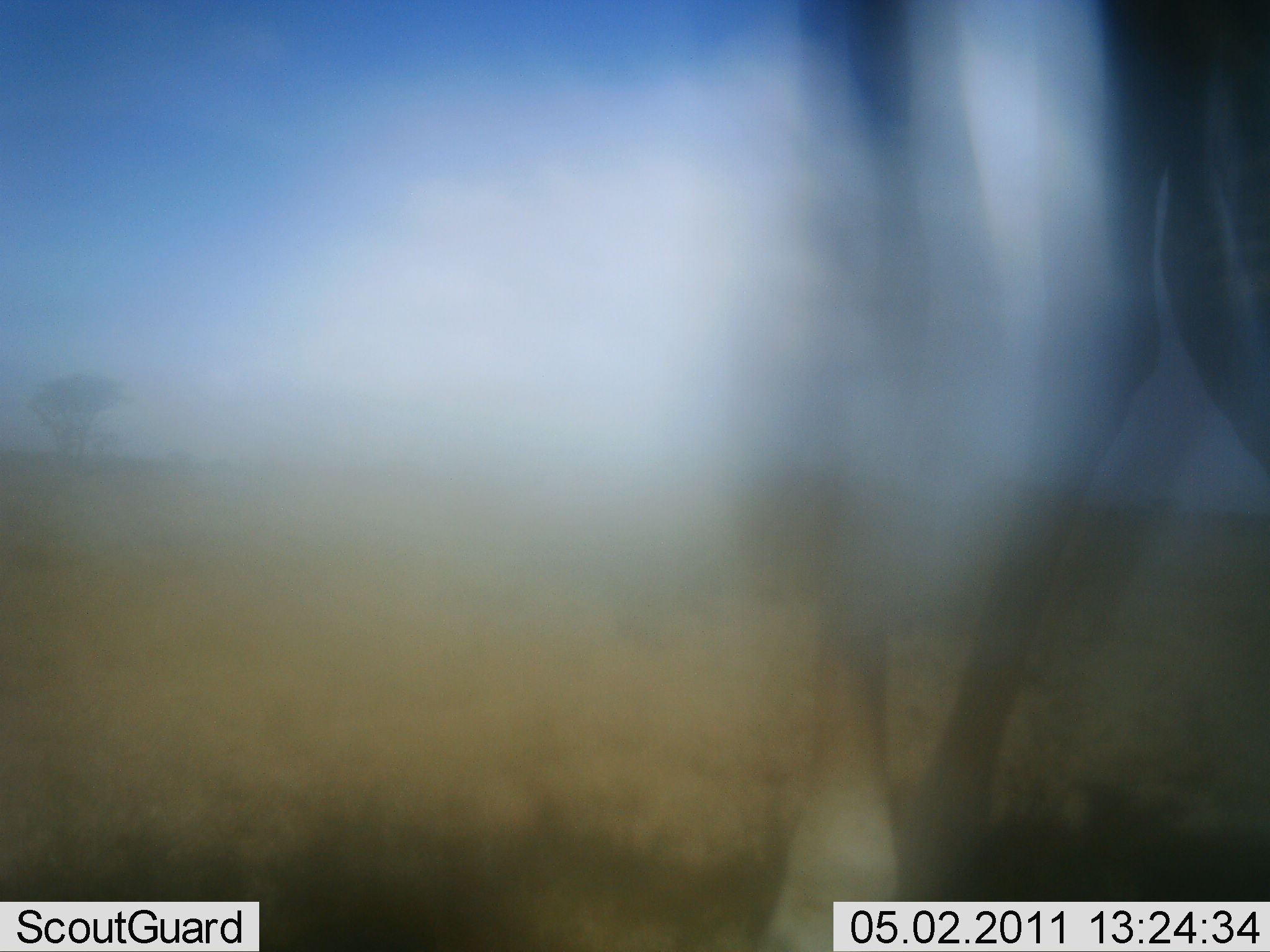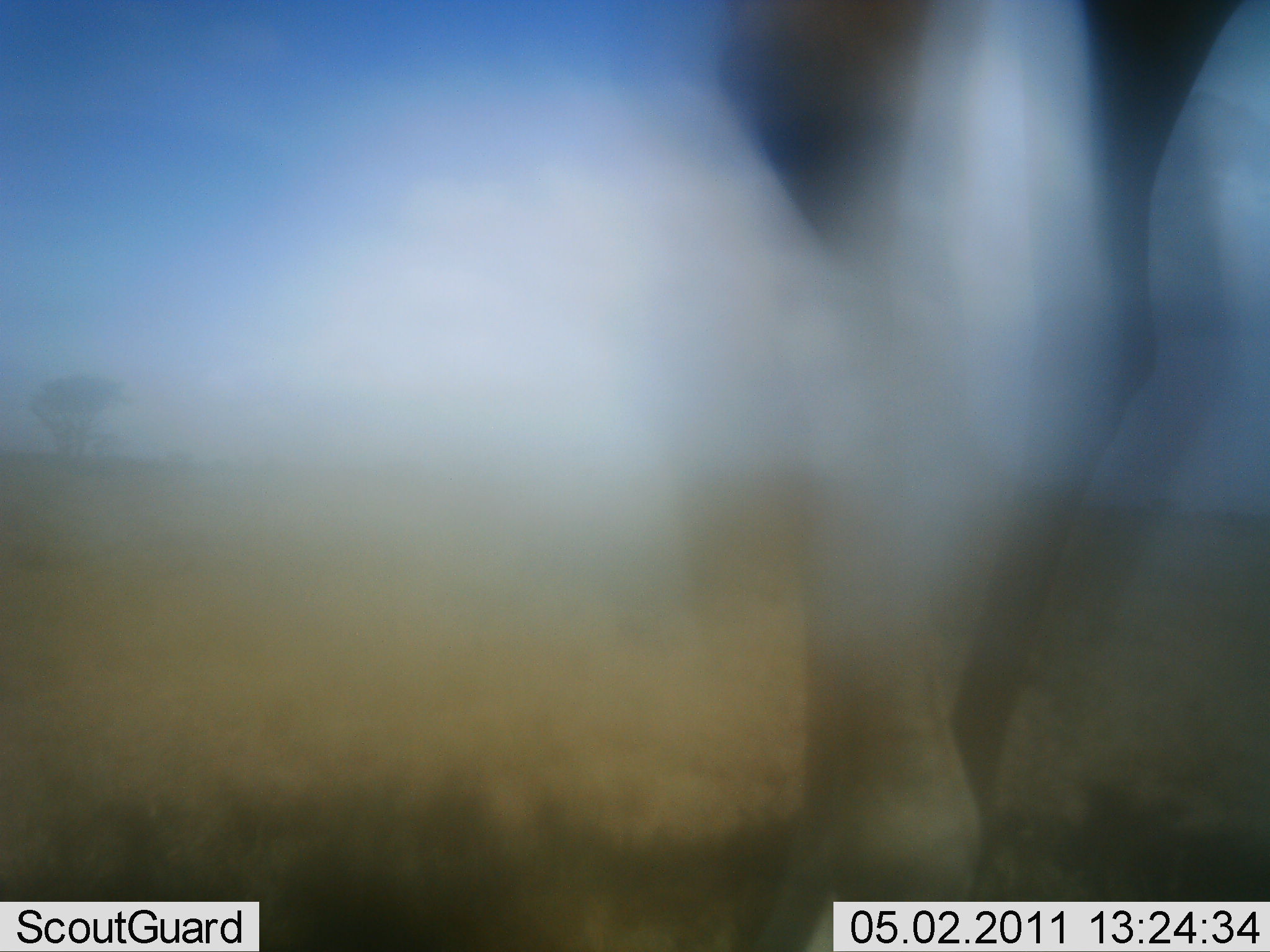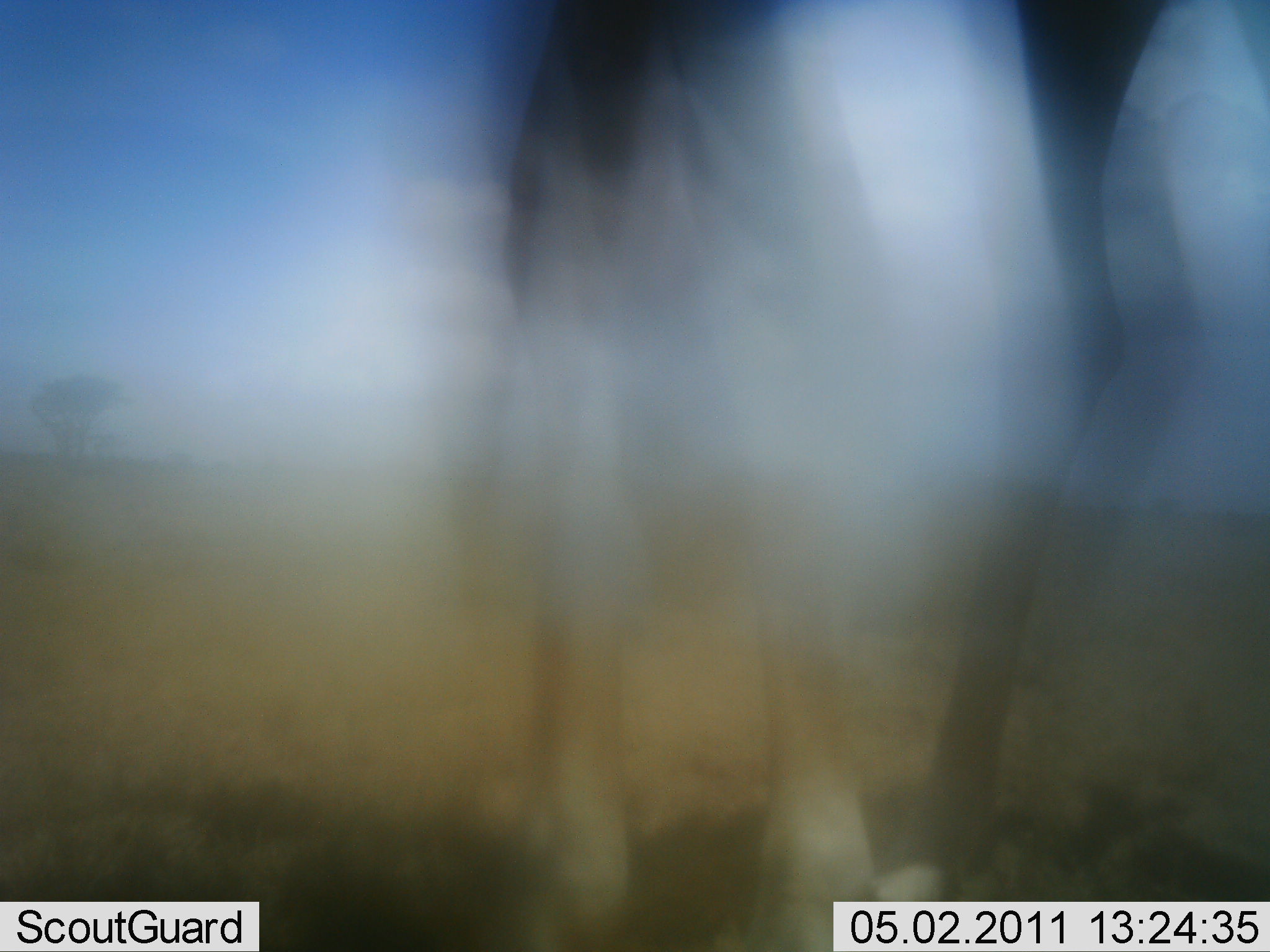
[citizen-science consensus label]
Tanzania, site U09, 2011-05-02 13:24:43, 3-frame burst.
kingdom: Animalia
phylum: Chordata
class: Mammalia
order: Artiodactyla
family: Giraffidae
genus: Giraffa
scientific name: Giraffa camelopardalis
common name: giraffe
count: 1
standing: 36%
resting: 0%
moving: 73%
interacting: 0%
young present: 0%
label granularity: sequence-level